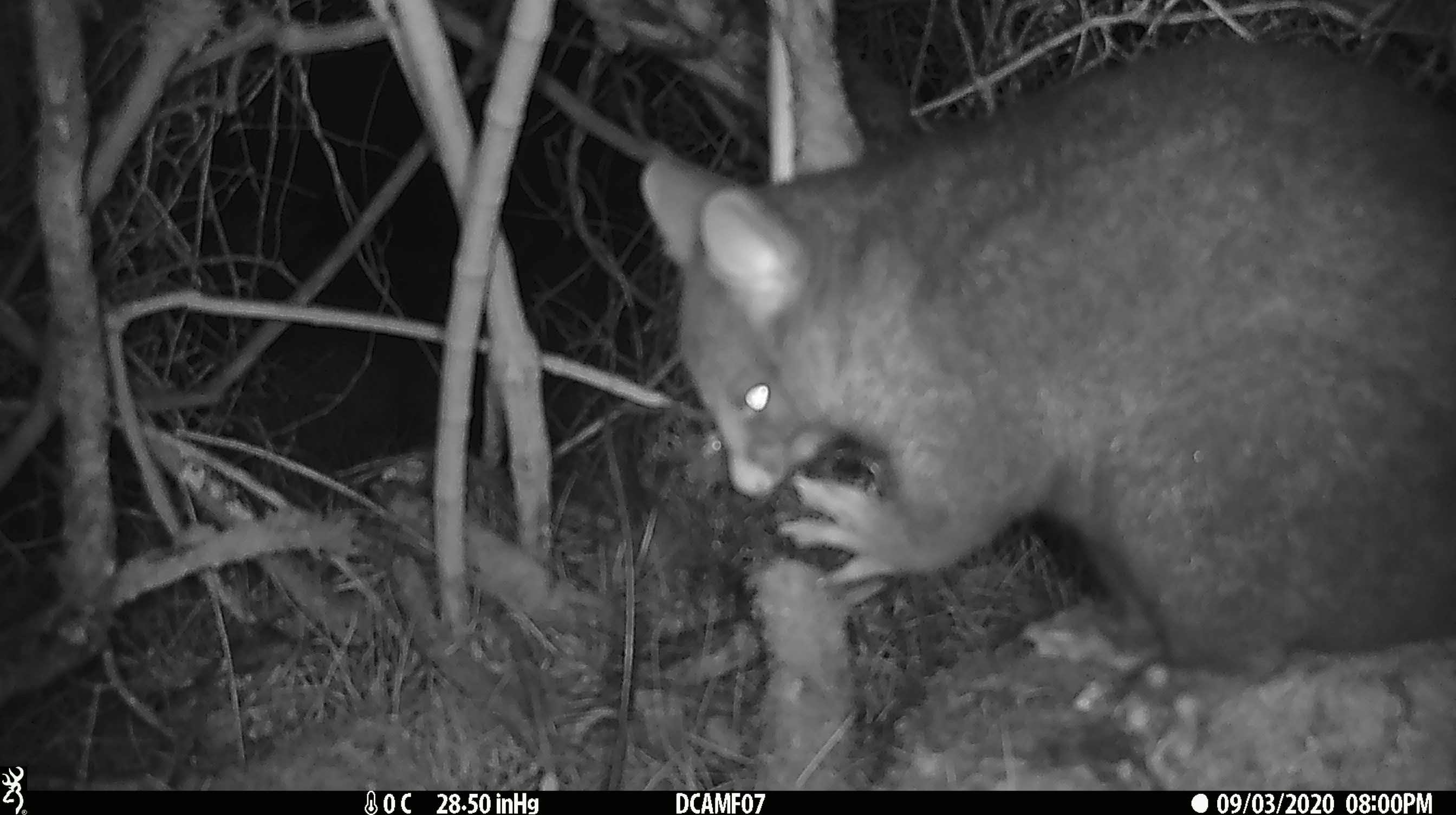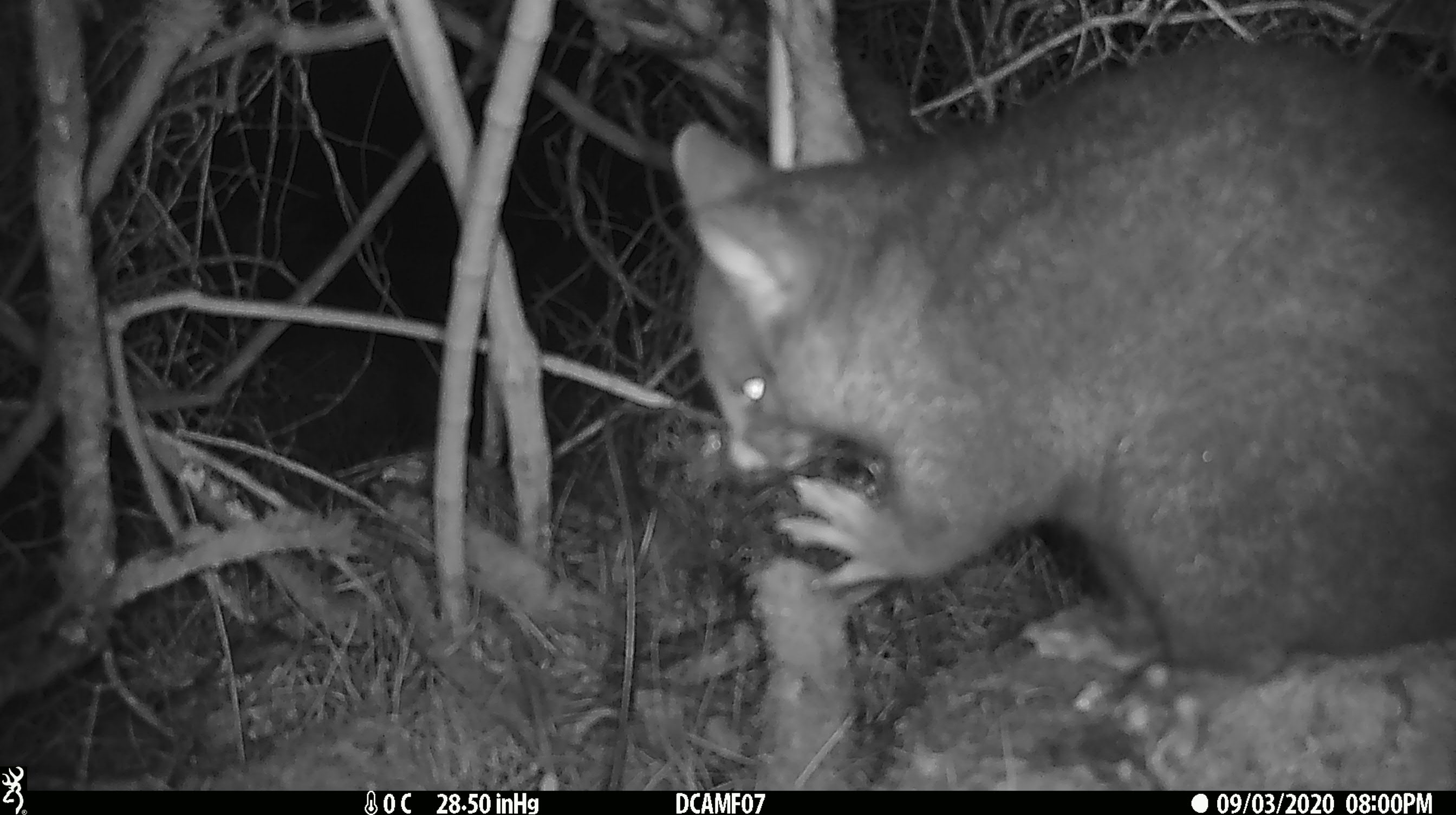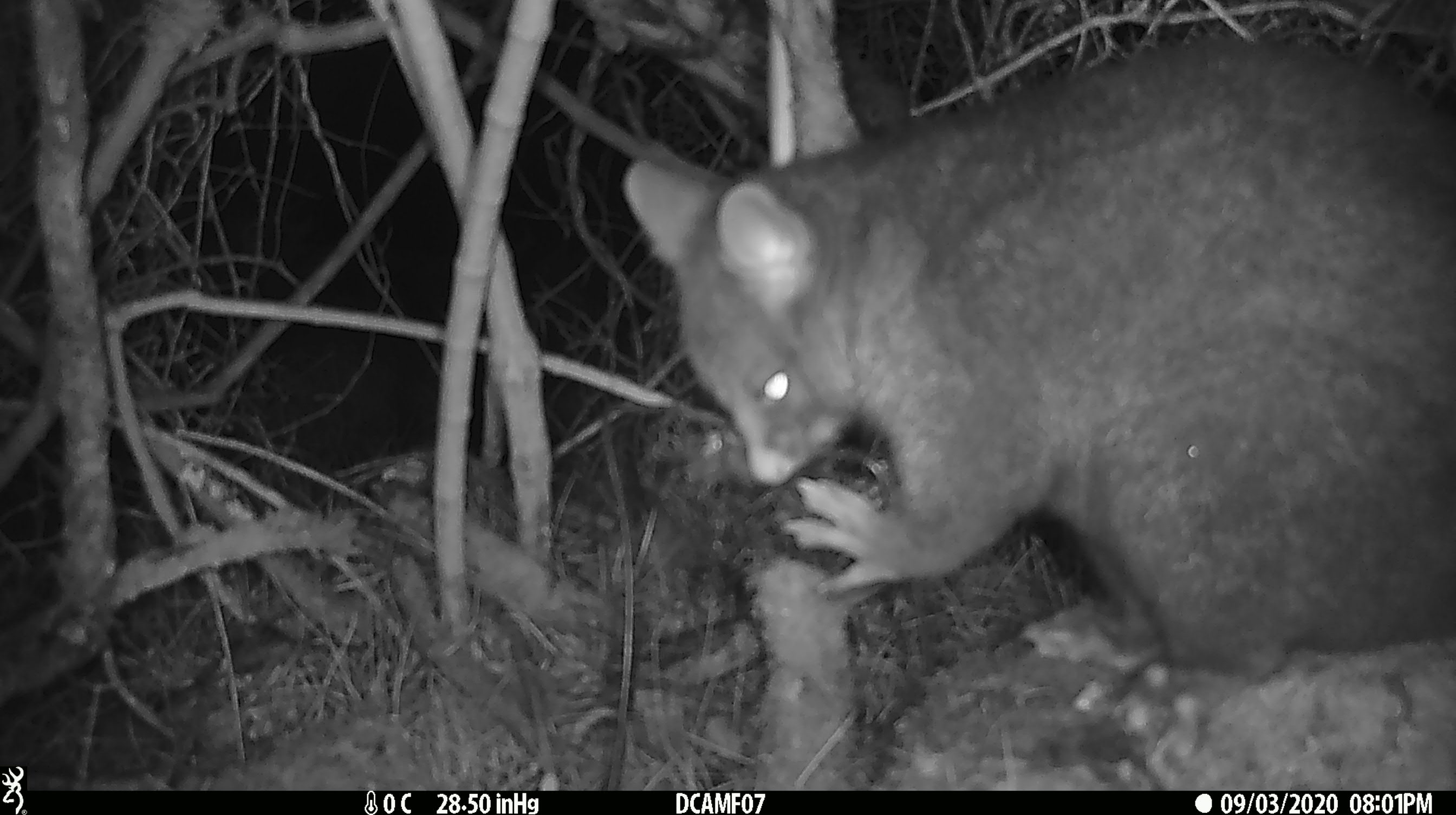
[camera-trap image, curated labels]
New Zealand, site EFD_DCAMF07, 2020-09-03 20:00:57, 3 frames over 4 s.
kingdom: Animalia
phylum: Chordata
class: Mammalia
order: Diprotodontia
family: Phalangeridae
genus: Trichosurus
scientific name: Trichosurus vulpecula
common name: common brushtail possum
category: possum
Possum (common brushtail possum) (Trichosurus vulpecula).